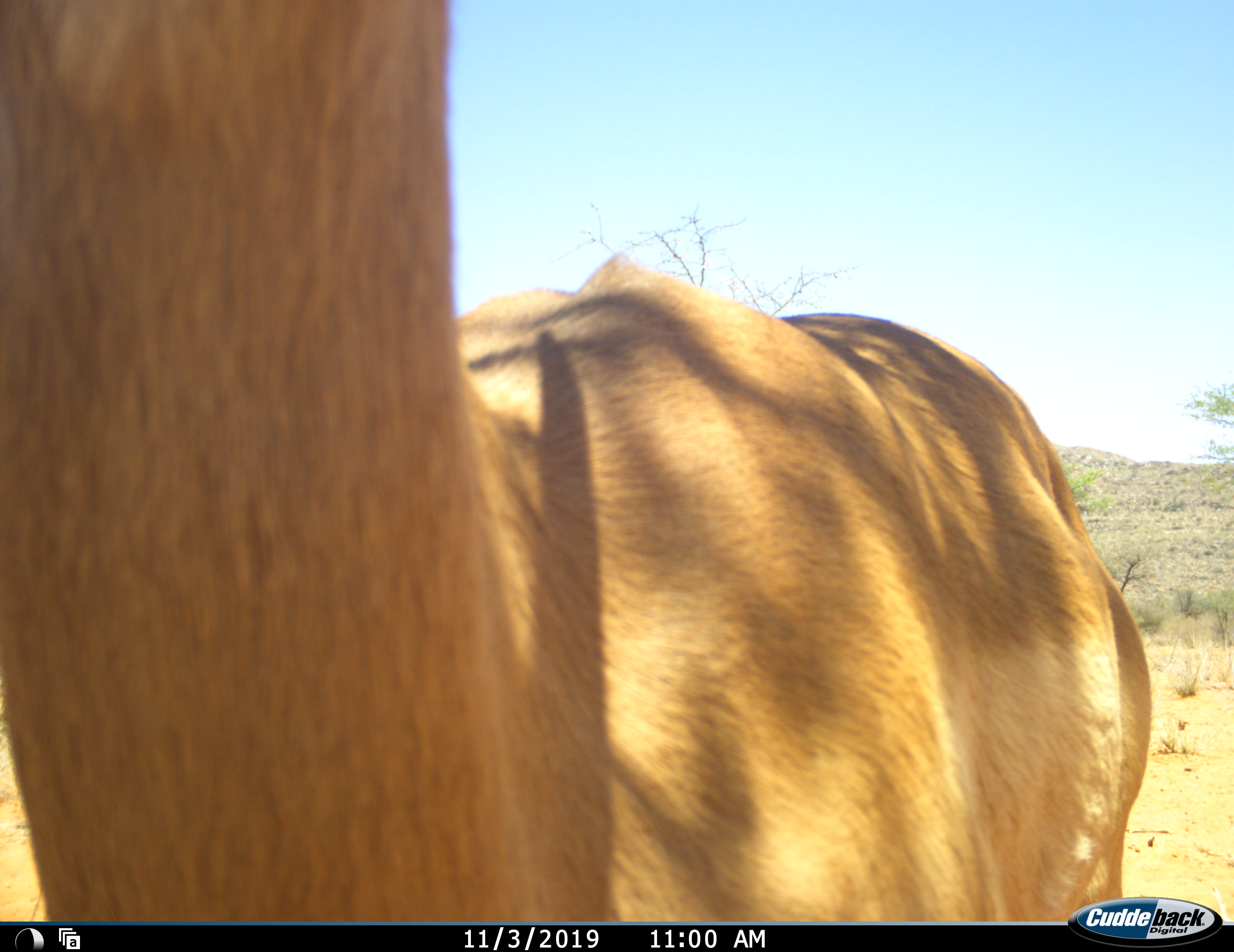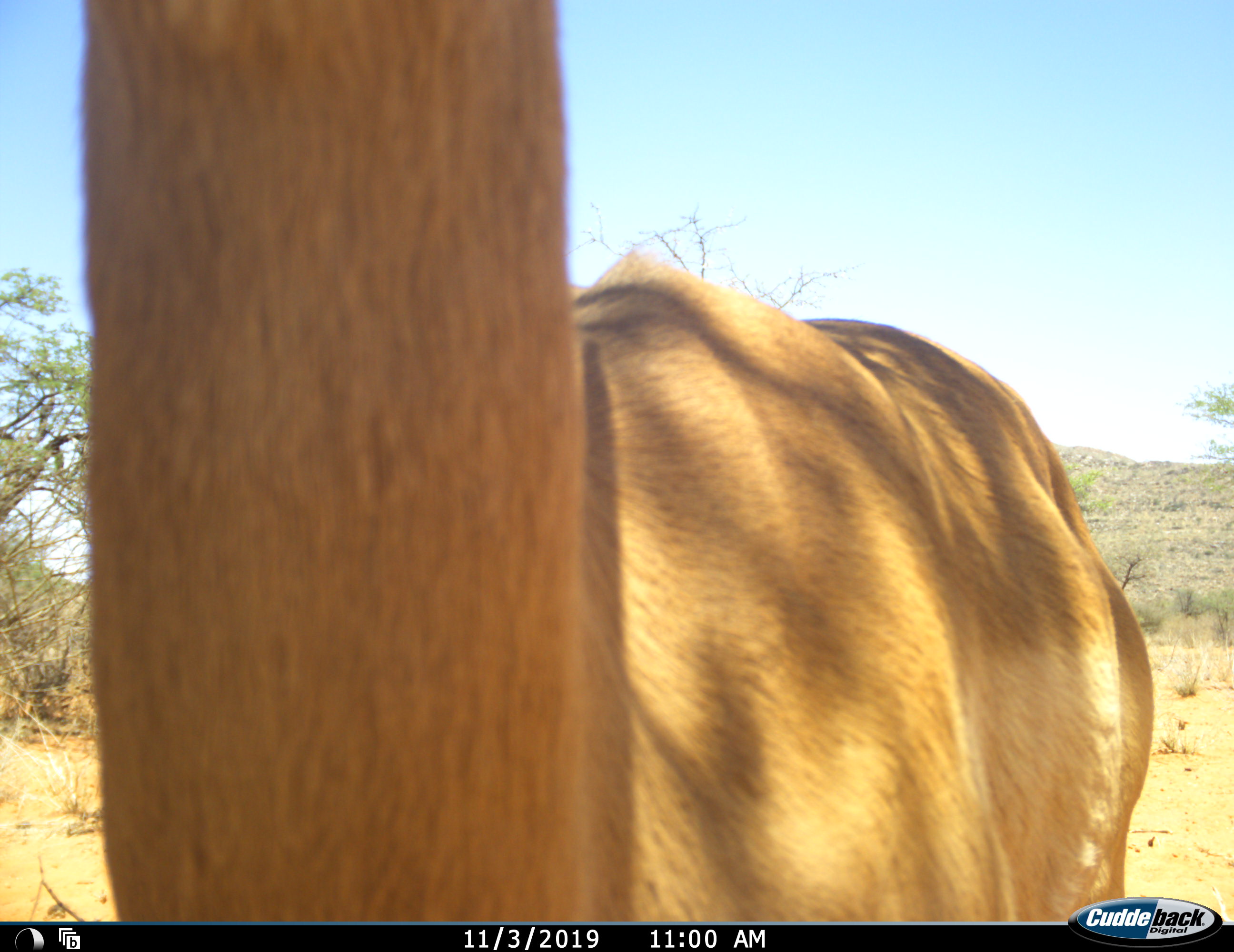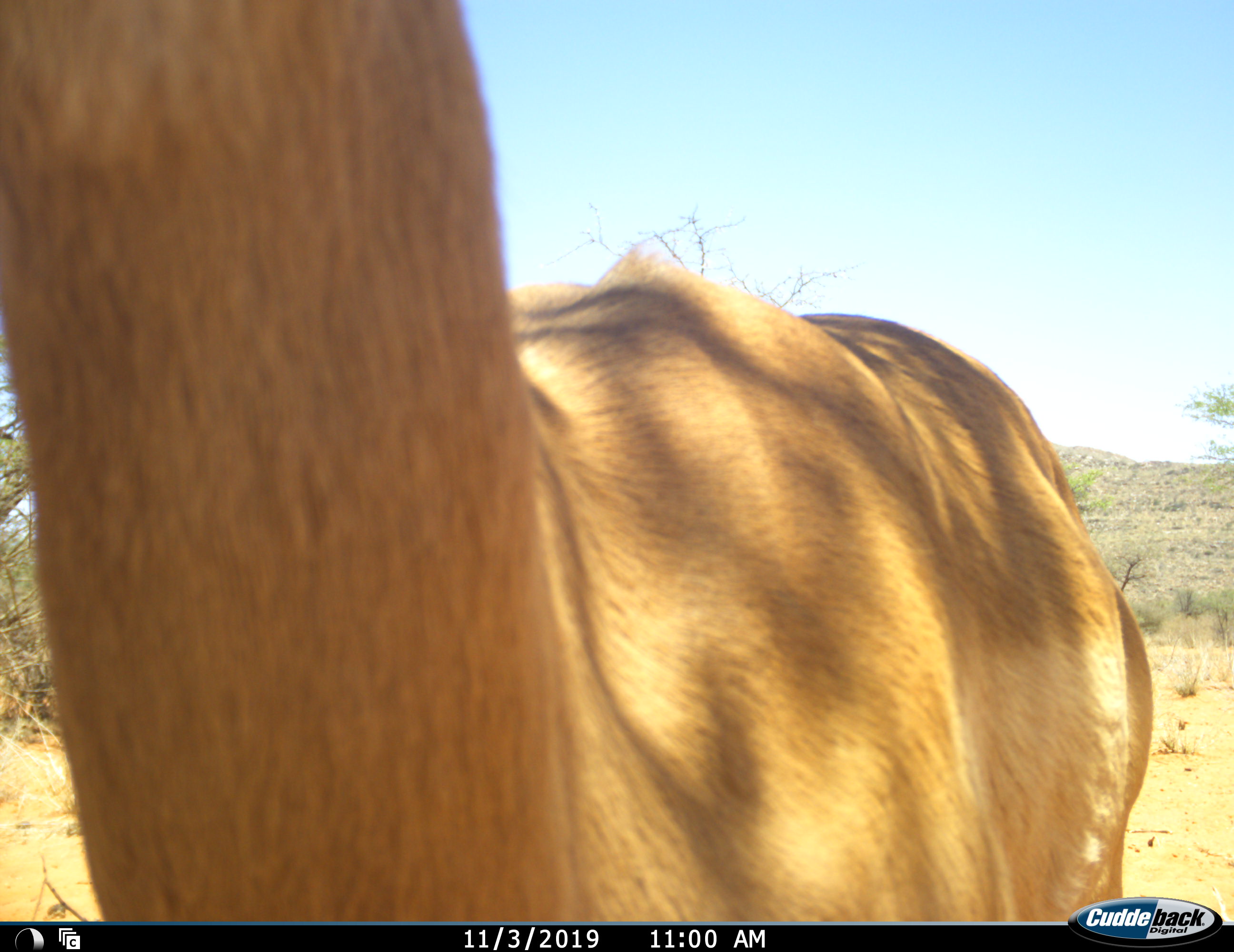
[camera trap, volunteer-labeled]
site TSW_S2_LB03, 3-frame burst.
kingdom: Animalia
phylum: Chordata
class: Mammalia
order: Artiodactyla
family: Bovidae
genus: Aepyceros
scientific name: Aepyceros melampus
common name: impala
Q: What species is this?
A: Impala (Aepyceros melampus).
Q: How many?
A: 1.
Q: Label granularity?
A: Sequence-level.